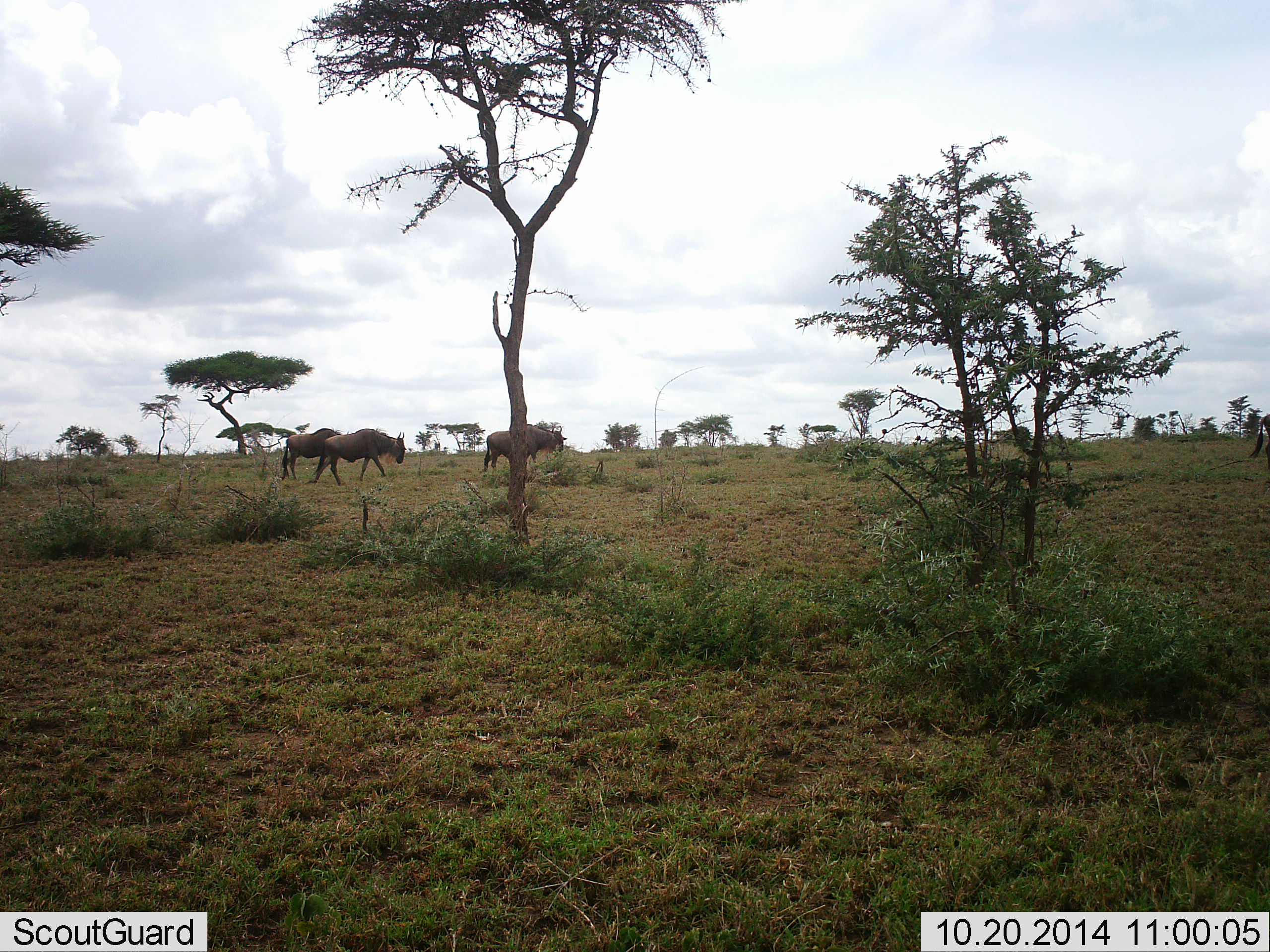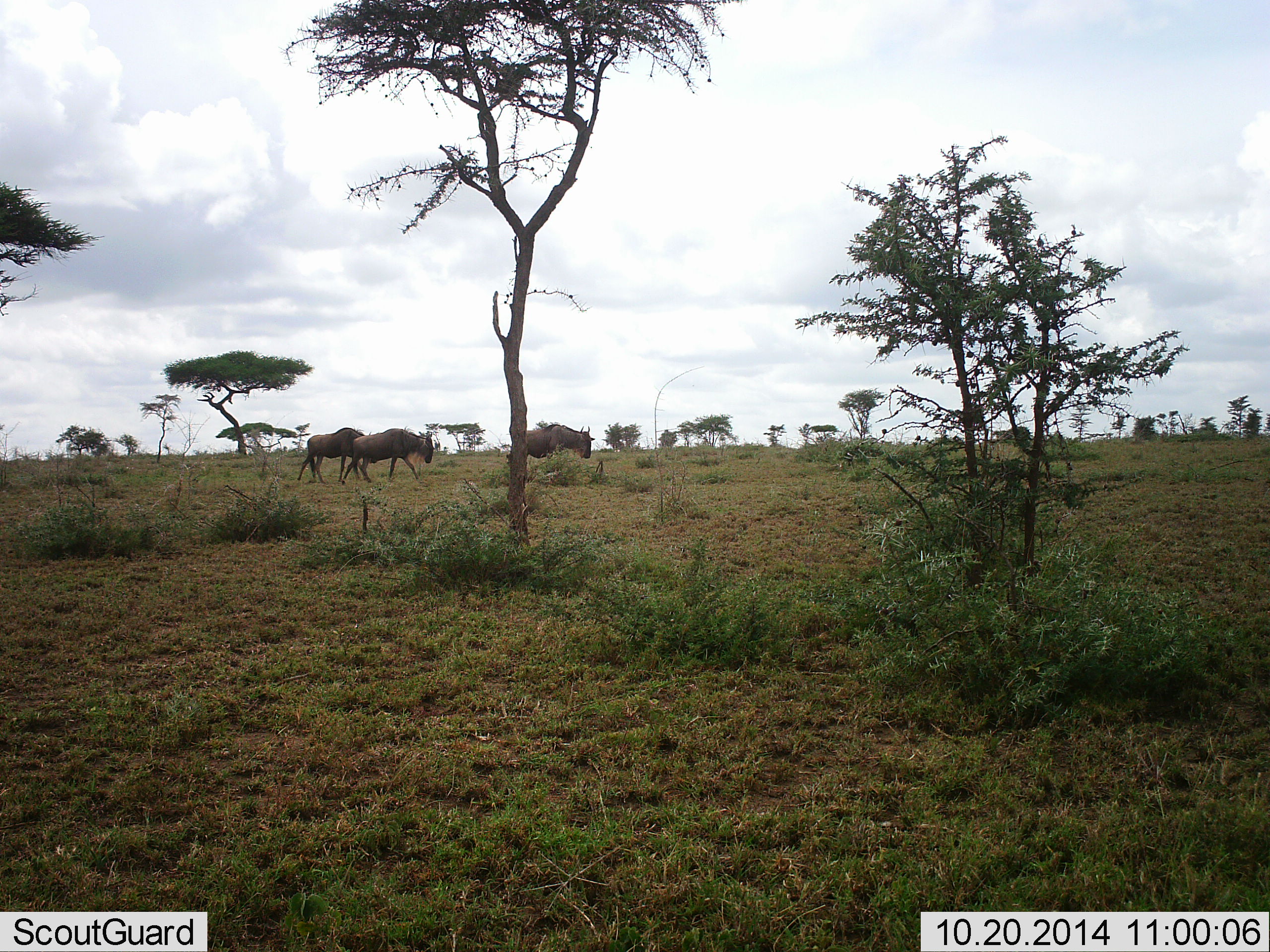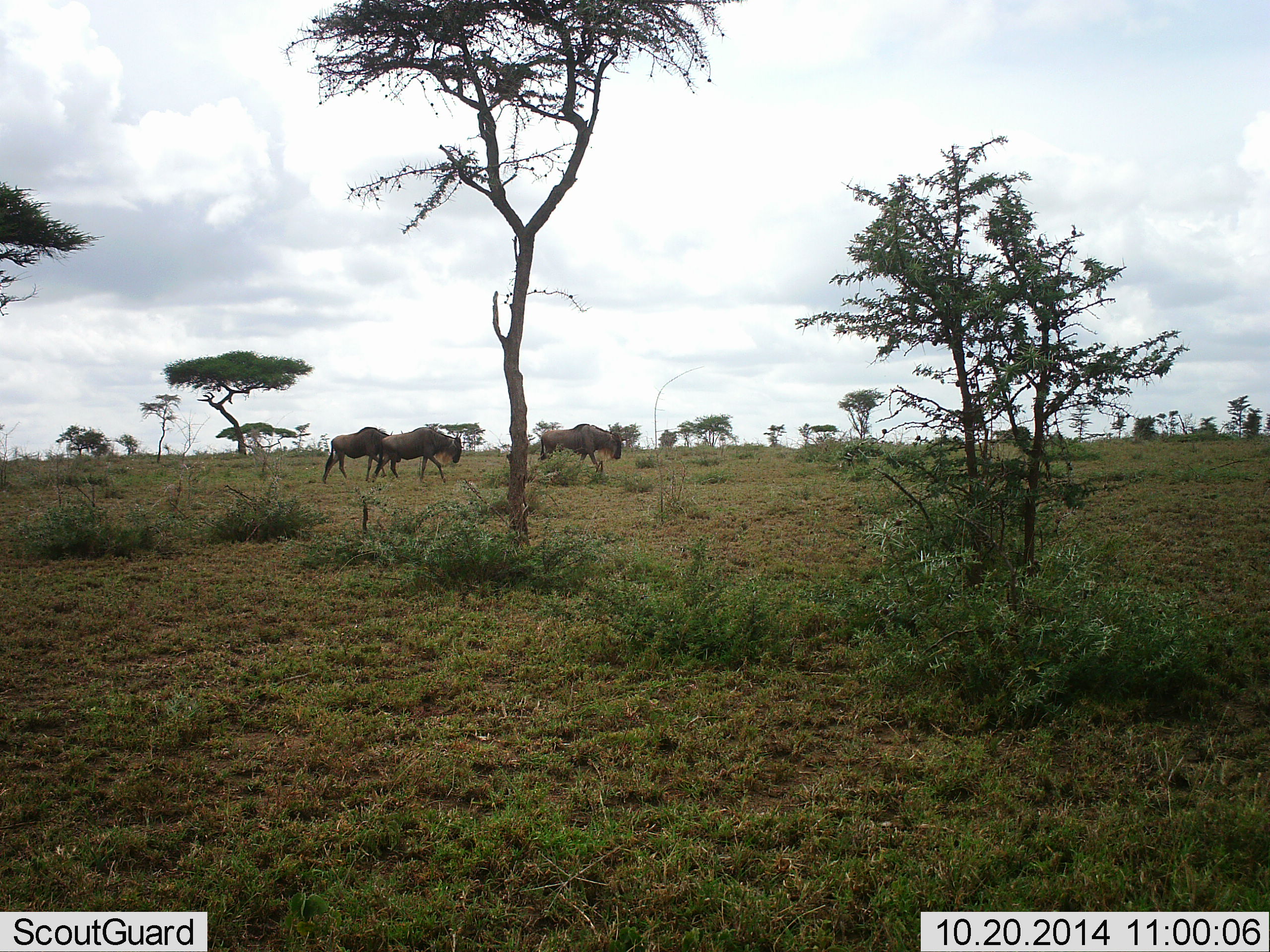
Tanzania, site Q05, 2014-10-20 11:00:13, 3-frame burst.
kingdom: Animalia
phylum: Chordata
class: Mammalia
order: Artiodactyla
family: Bovidae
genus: Connochaetes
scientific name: Connochaetes taurinus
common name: blue wildebeest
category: wildebeest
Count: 4.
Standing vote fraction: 0%.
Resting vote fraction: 0%.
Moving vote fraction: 100%.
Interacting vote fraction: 0%.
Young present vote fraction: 0%.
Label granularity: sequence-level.